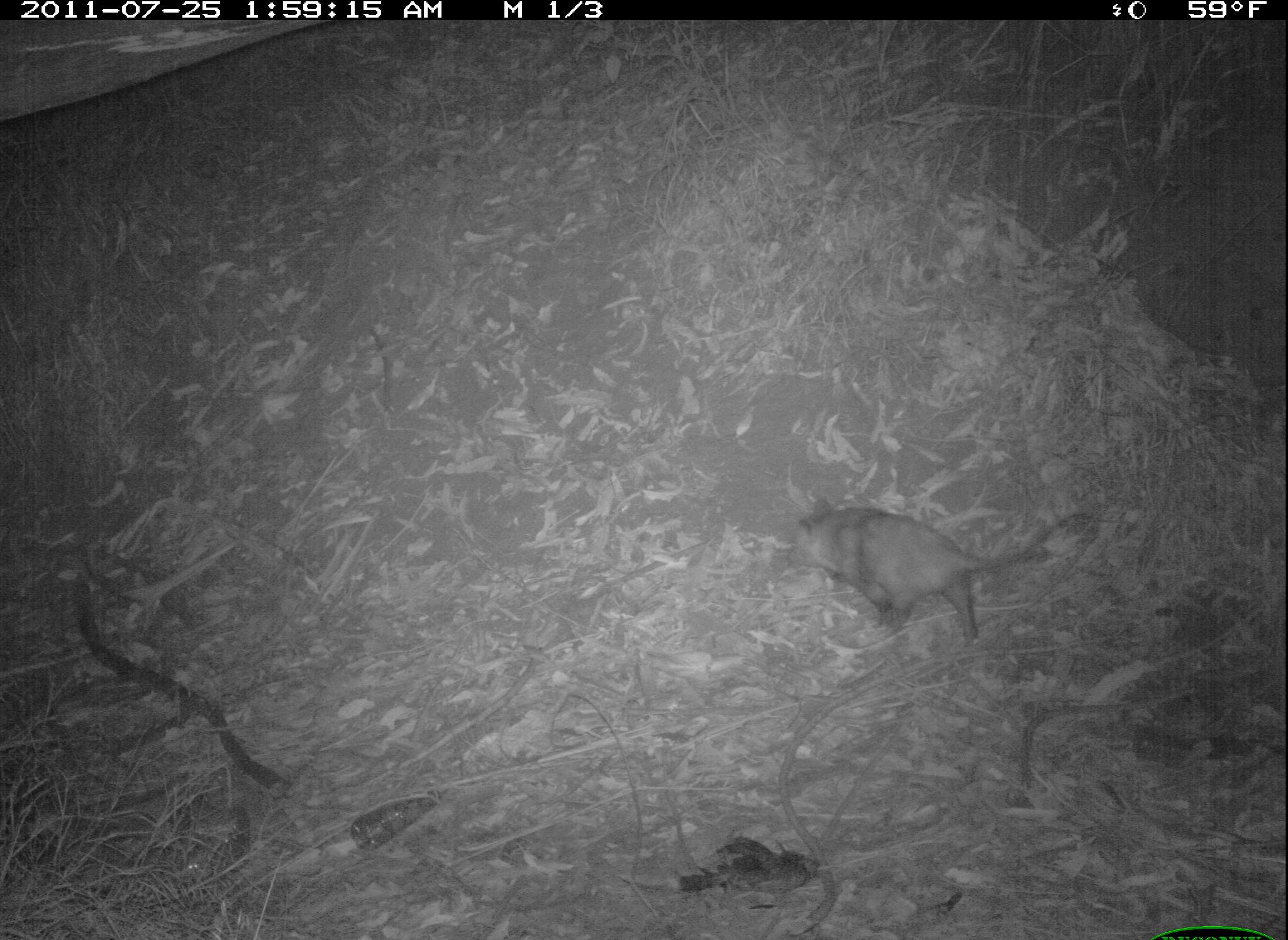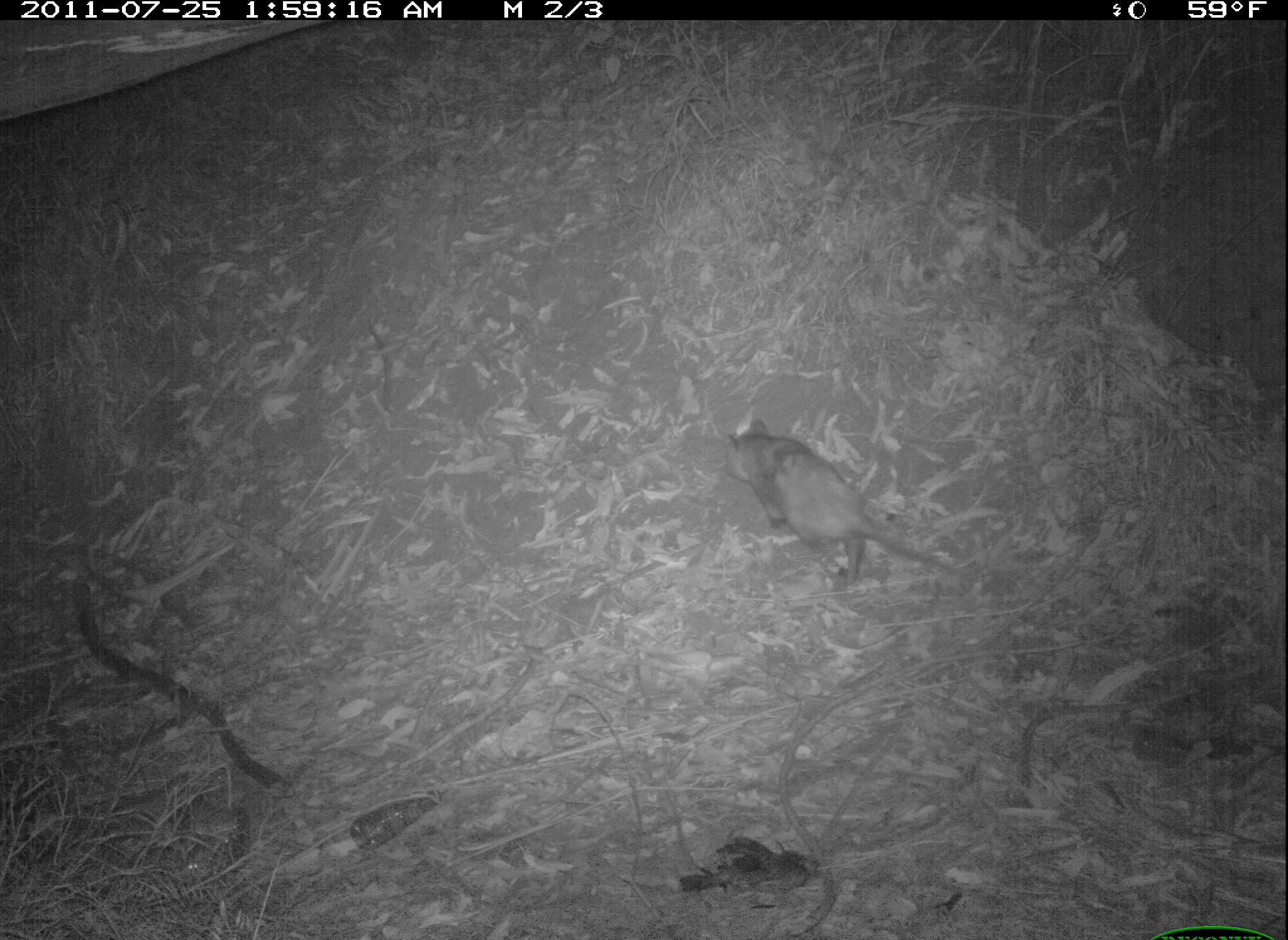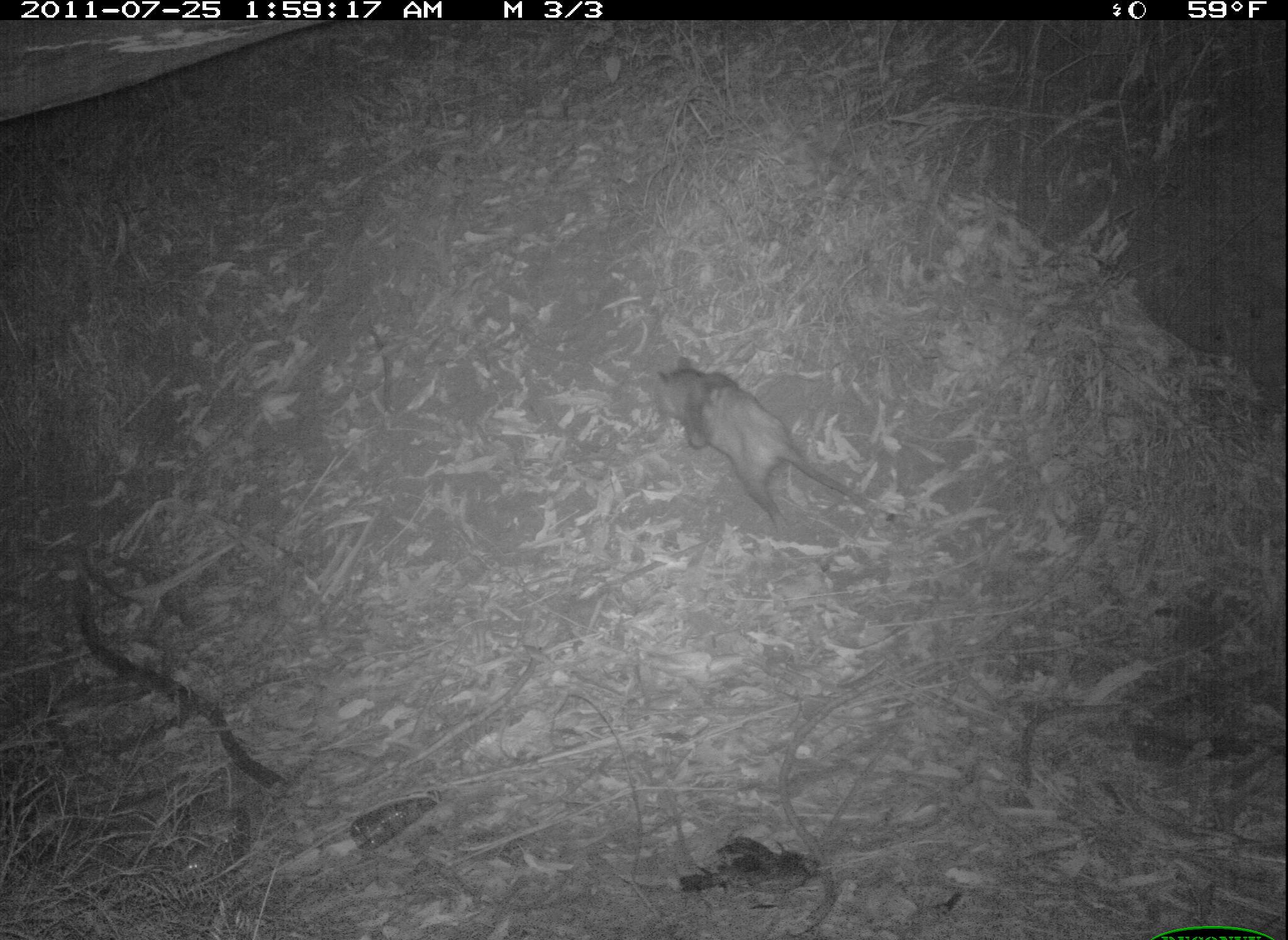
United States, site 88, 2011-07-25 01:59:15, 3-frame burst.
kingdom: Animalia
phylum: Chordata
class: Mammalia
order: Didelphimorphia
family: Didelphidae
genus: Didelphis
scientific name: Didelphis virginiana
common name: virginia opossum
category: opossum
Opossum (virginia opossum) (Didelphis virginiana).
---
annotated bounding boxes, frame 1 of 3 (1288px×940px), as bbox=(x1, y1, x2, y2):
opossum: bbox=(787, 493, 1061, 648)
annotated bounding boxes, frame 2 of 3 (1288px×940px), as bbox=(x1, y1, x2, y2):
opossum: bbox=(718, 408, 966, 609)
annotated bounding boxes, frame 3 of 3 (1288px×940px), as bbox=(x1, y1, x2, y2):
opossum: bbox=(641, 340, 889, 541)